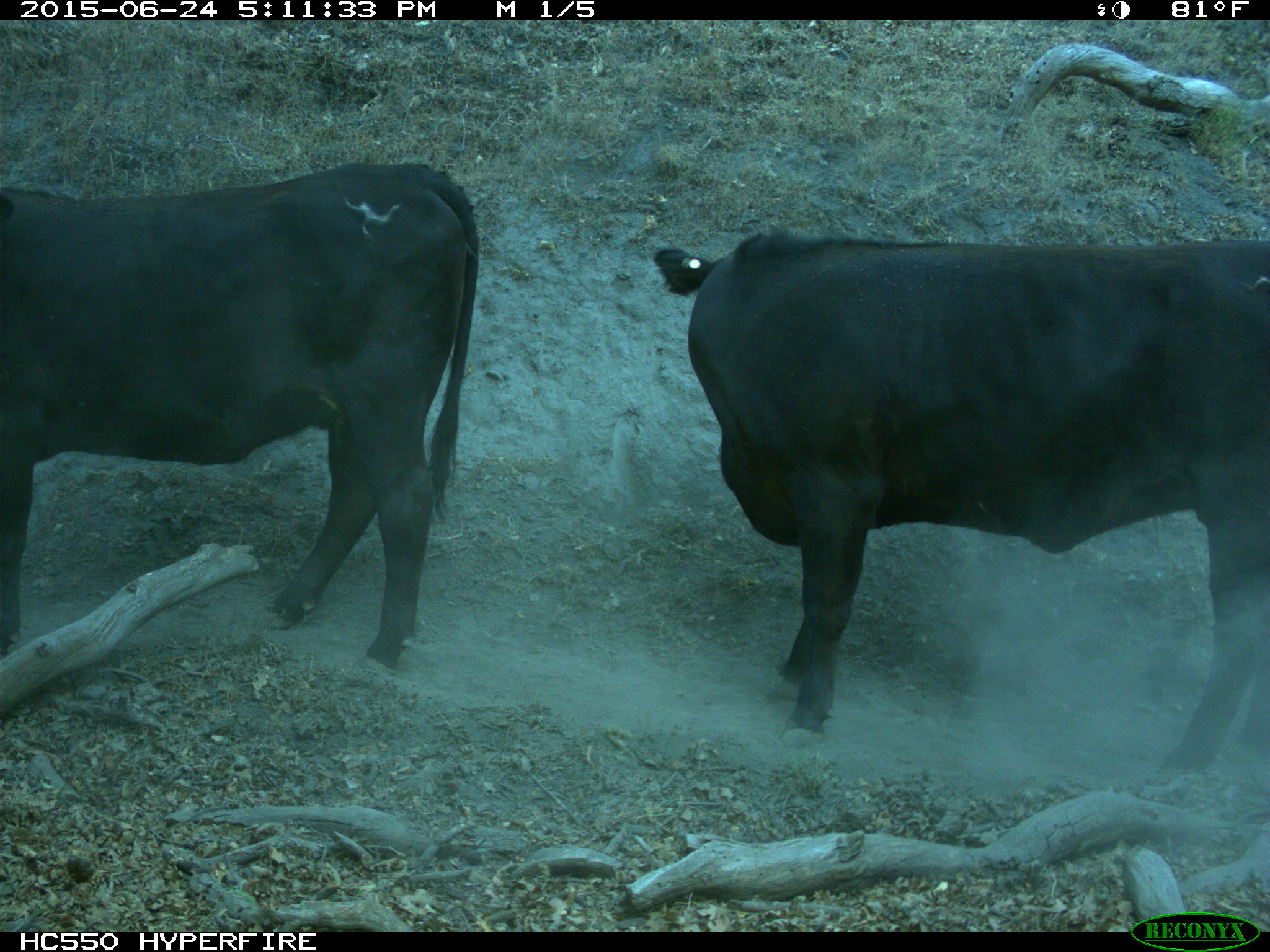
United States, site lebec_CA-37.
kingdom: Animalia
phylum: Chordata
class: Mammalia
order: Artiodactyla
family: Bovidae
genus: Bos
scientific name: Bos taurus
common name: domestic cow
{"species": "Bos taurus (domestic cow)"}